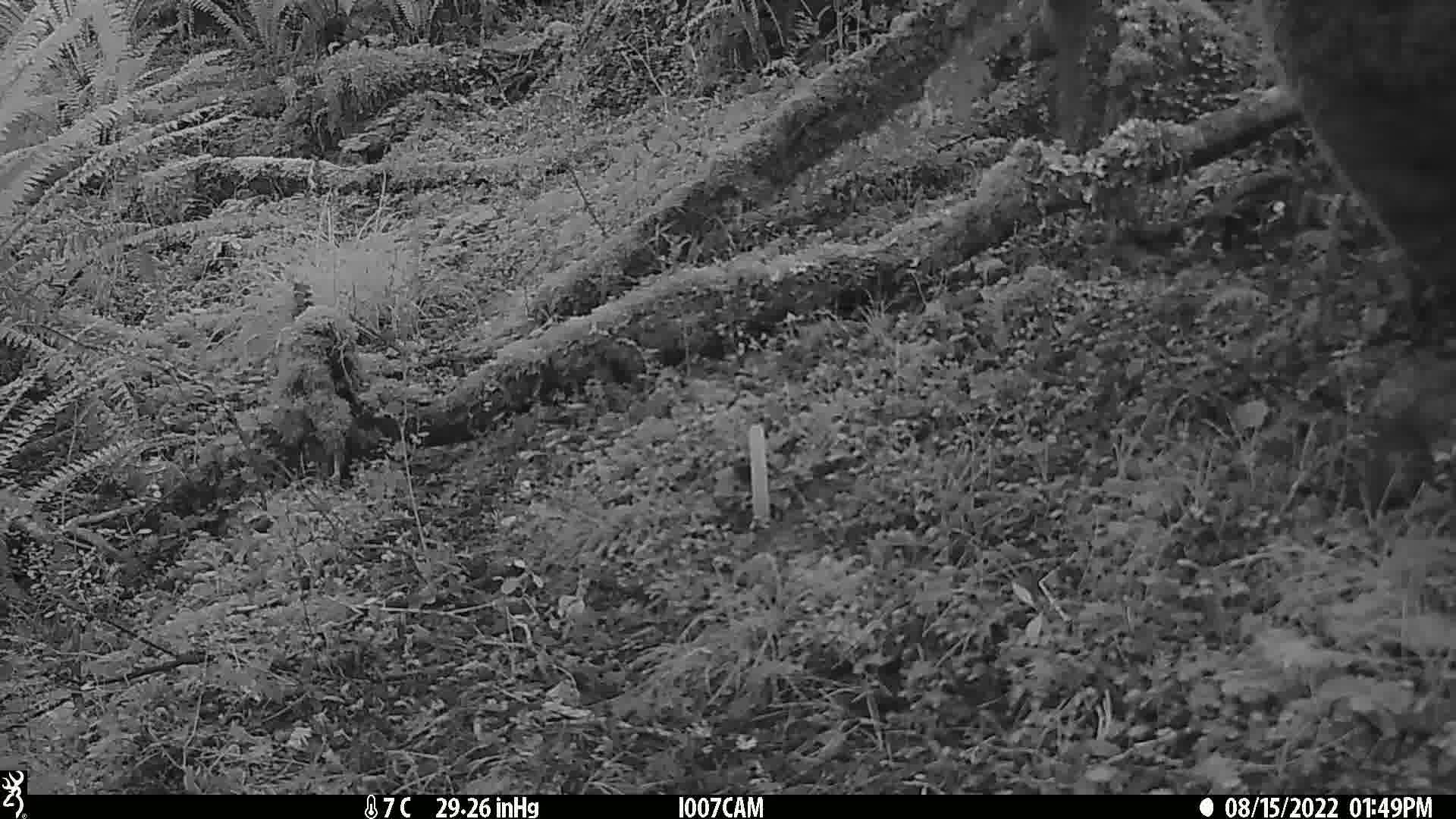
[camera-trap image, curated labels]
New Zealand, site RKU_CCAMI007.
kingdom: Animalia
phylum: Chordata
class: Mammalia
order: Rodentia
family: Muridae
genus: Rattus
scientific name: Rattus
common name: rat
Rat (Rattus).